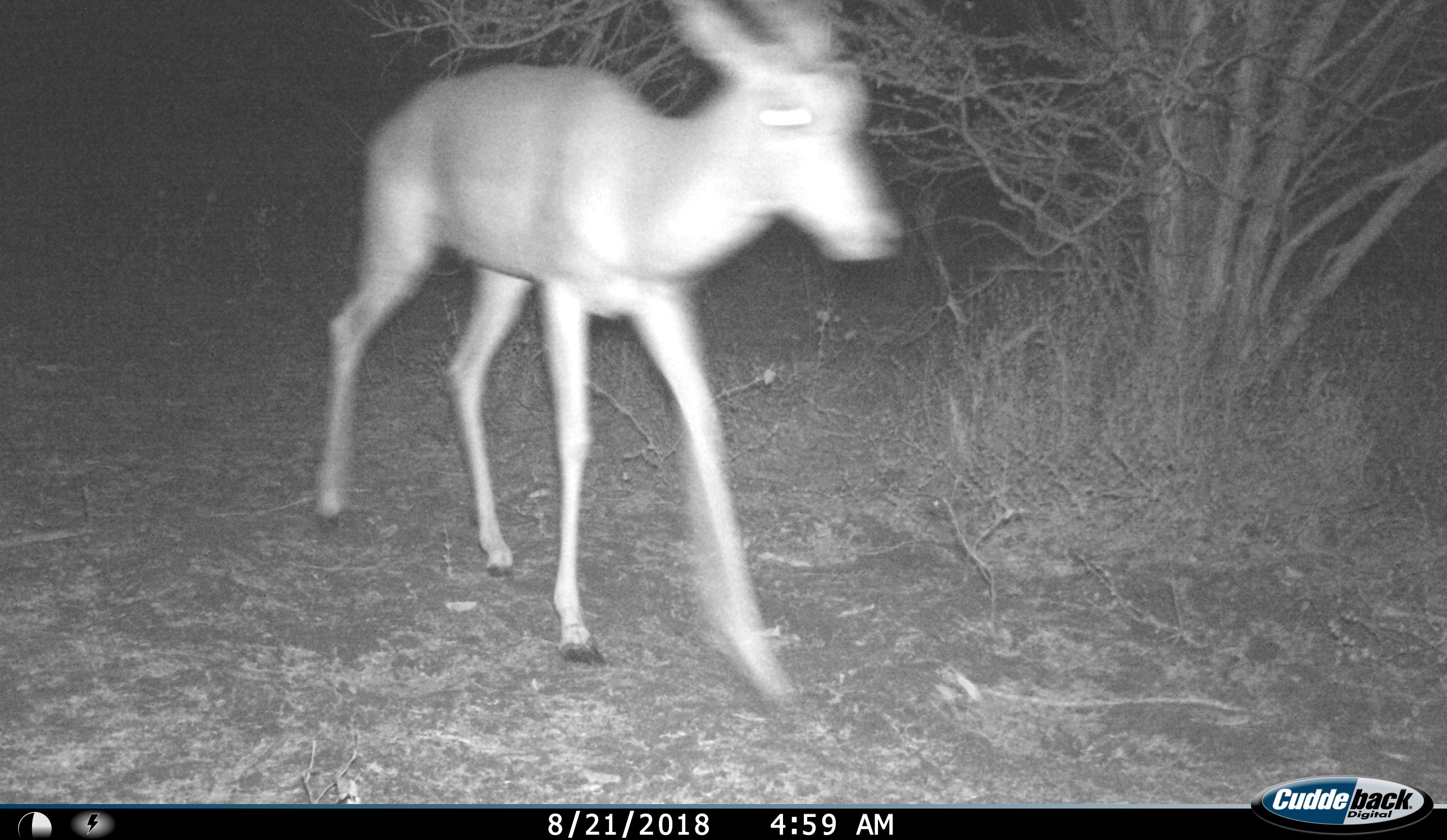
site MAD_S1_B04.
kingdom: Animalia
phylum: Chordata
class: Mammalia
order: Artiodactyla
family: Bovidae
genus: Aepyceros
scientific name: Aepyceros melampus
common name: impala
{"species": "impala (Aepyceros melampus)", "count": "1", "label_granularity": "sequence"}